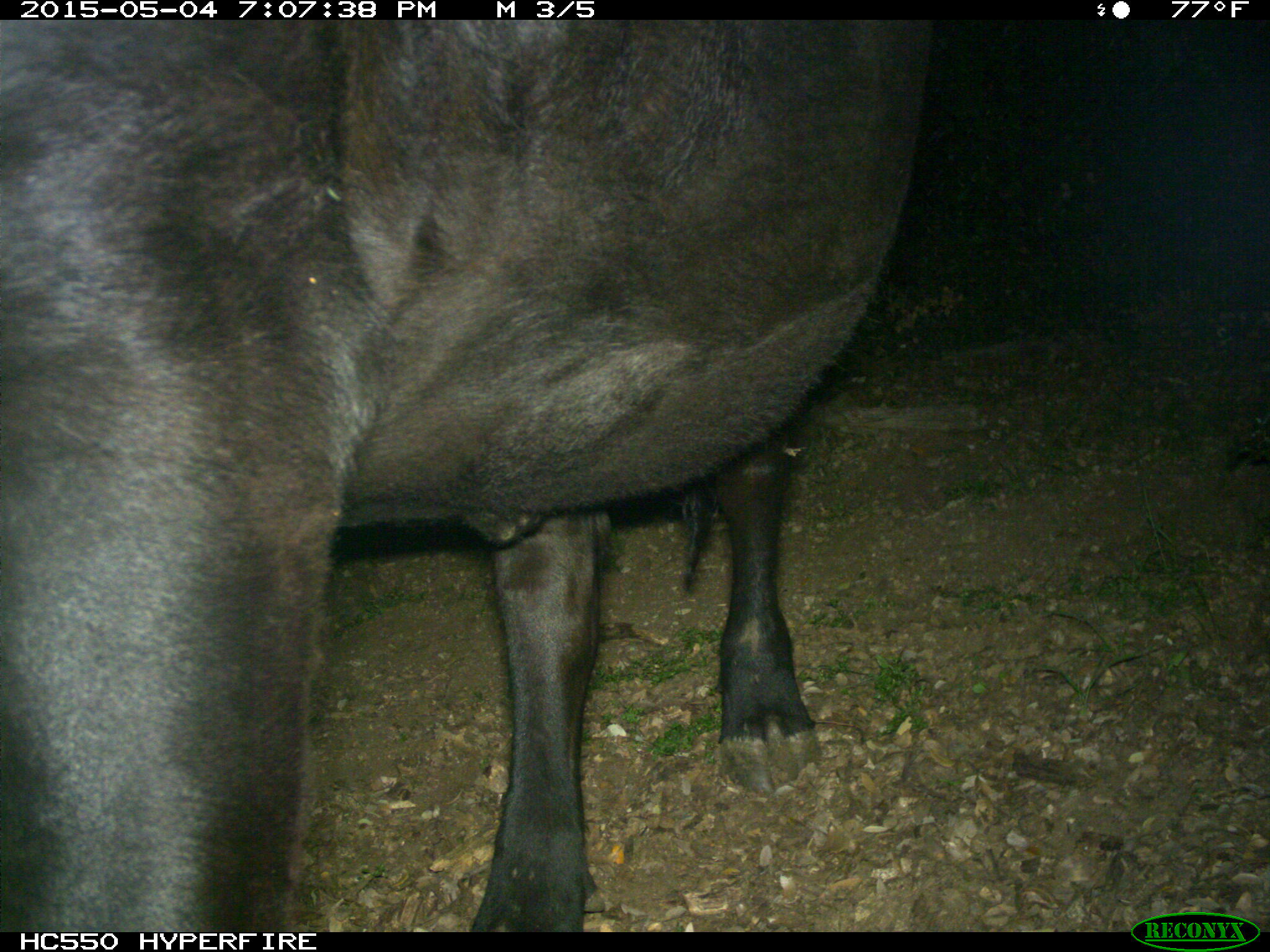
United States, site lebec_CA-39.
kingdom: Animalia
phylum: Chordata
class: Mammalia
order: Artiodactyla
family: Bovidae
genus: Bos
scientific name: Bos taurus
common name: domestic cow